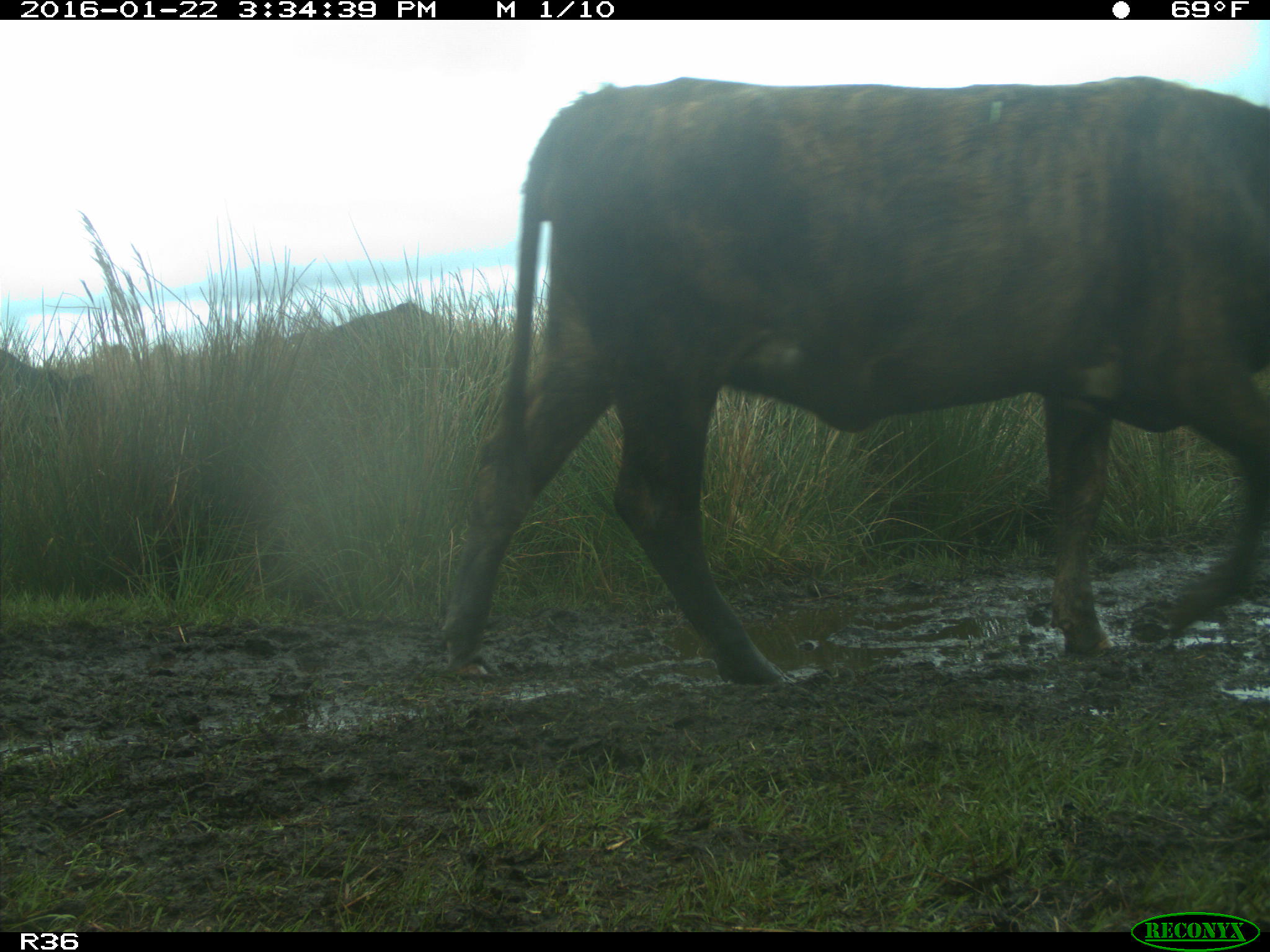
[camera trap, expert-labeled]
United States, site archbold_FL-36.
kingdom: Animalia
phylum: Chordata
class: Mammalia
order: Artiodactyla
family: Bovidae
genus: Bos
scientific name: Bos taurus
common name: domestic cow